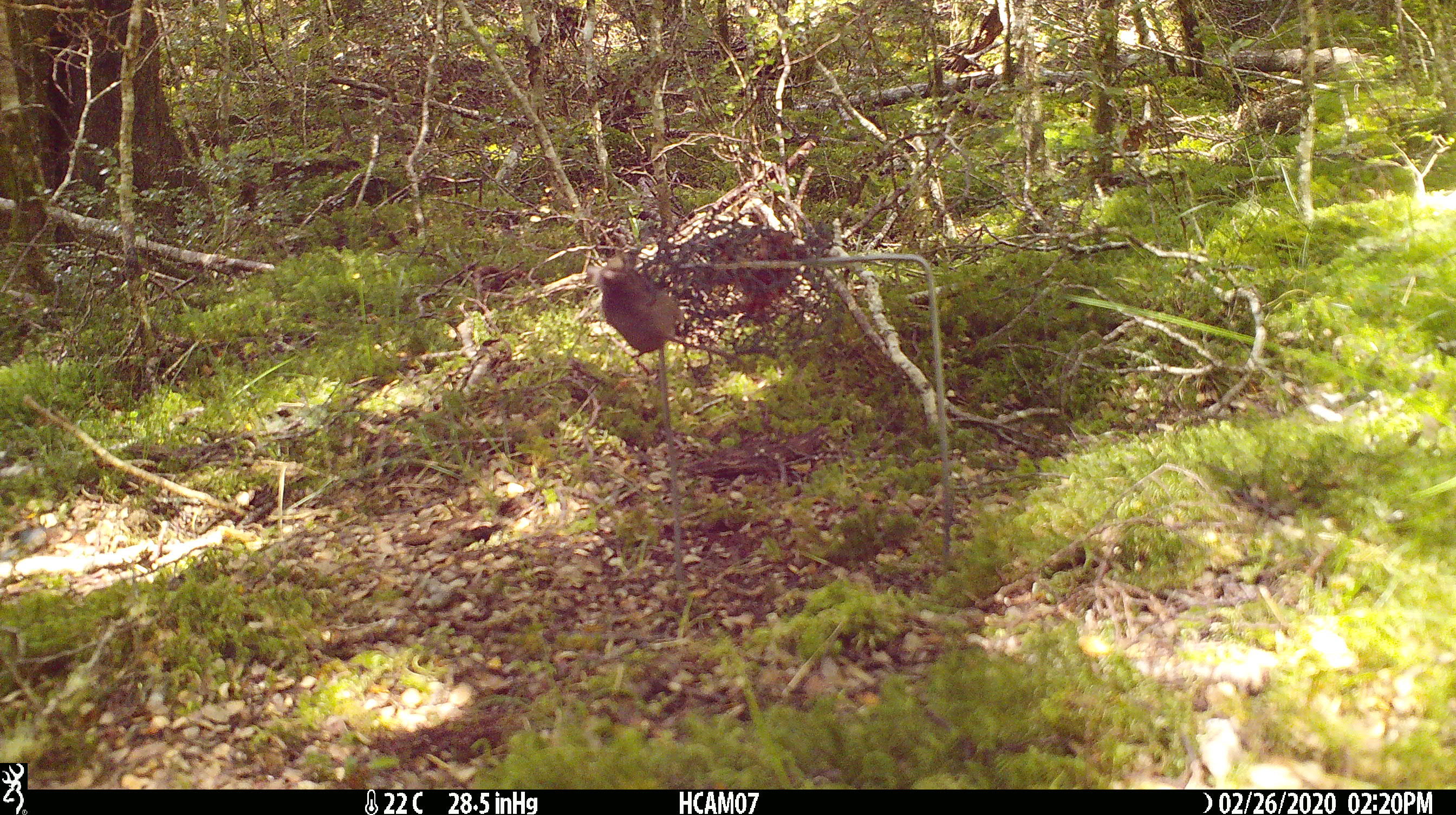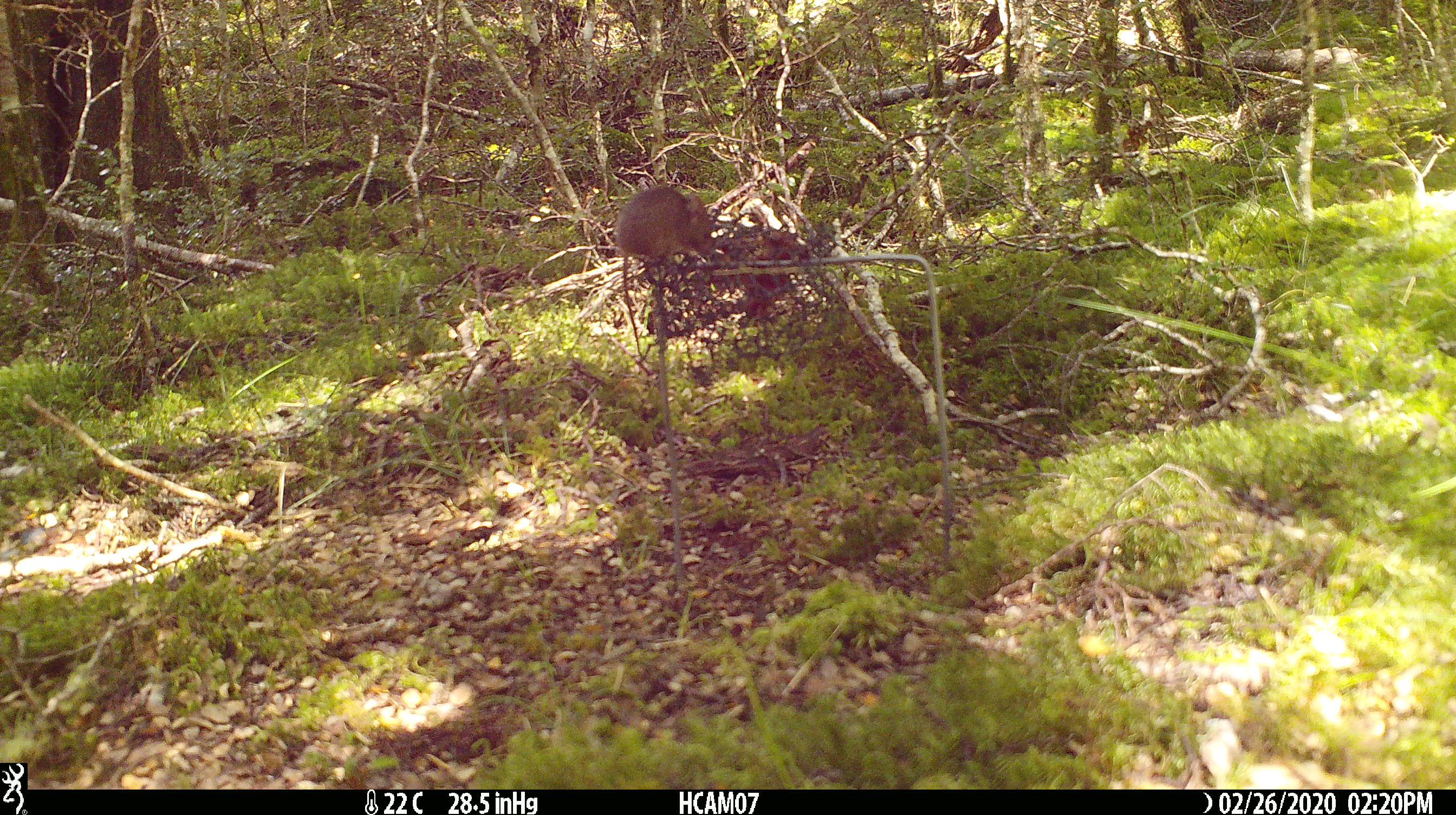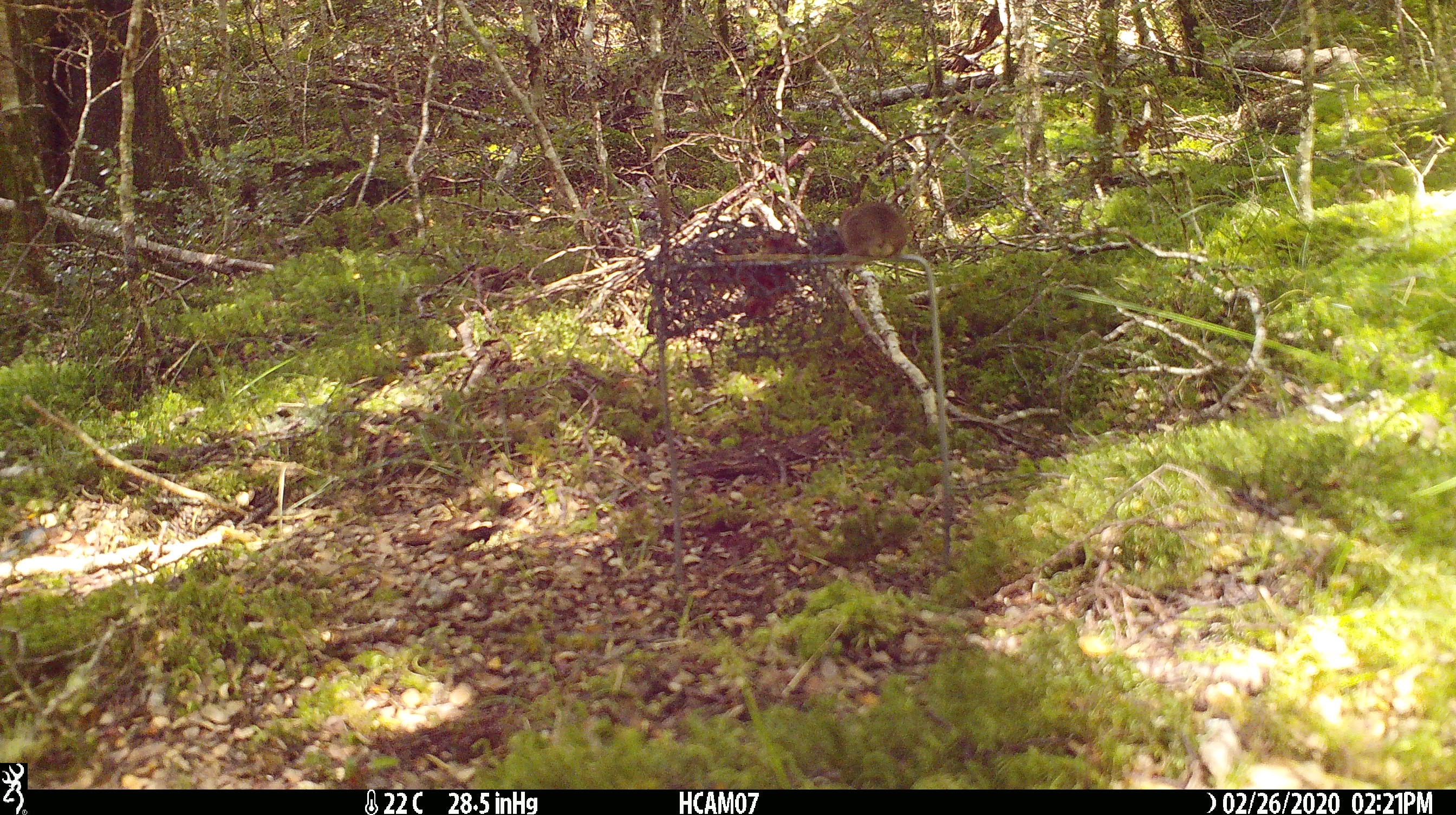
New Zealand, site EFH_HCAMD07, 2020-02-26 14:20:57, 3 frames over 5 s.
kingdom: Animalia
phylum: Chordata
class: Mammalia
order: Rodentia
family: Muridae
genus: Mus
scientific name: Mus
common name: mouse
Mouse (Mus).